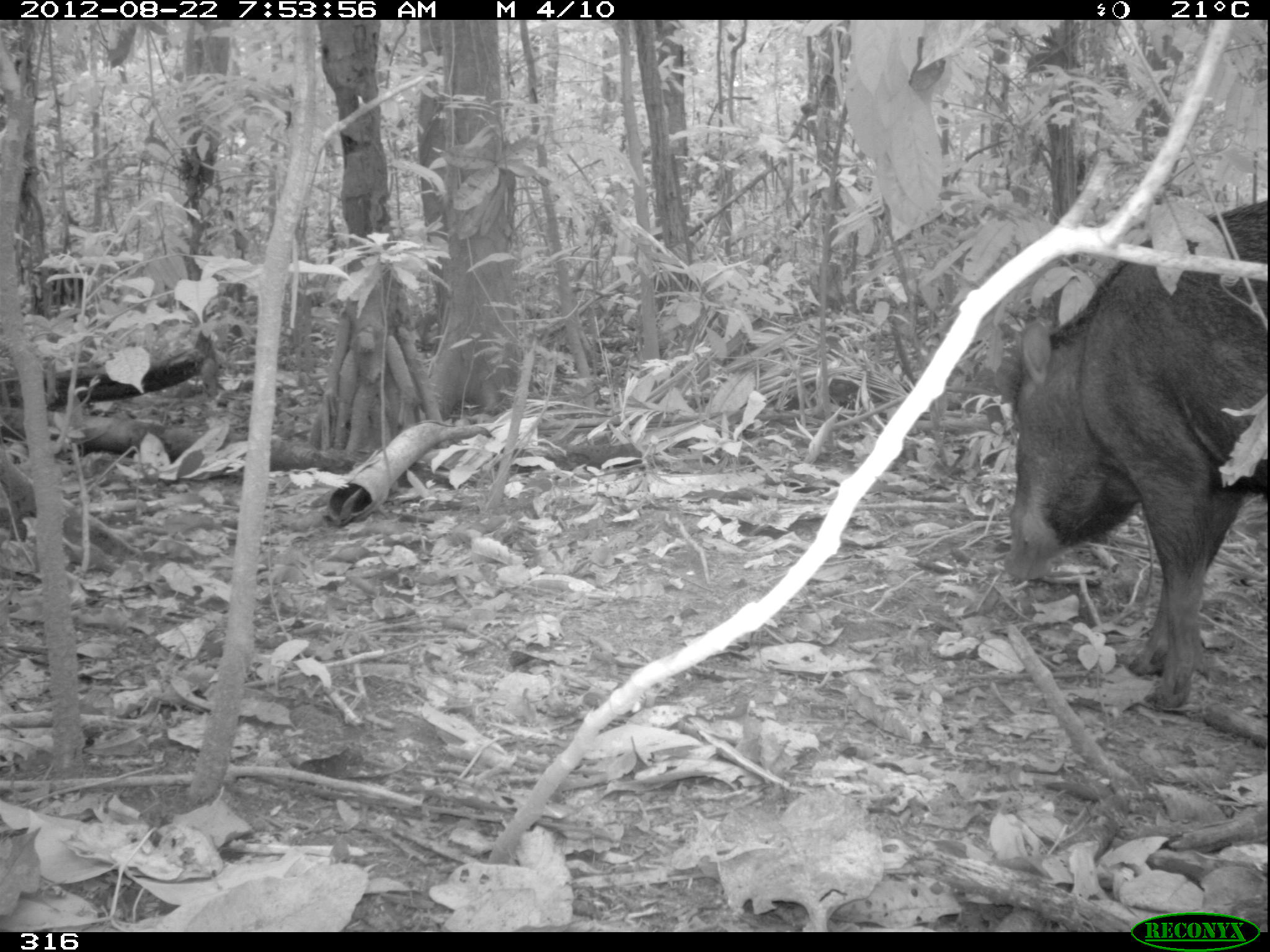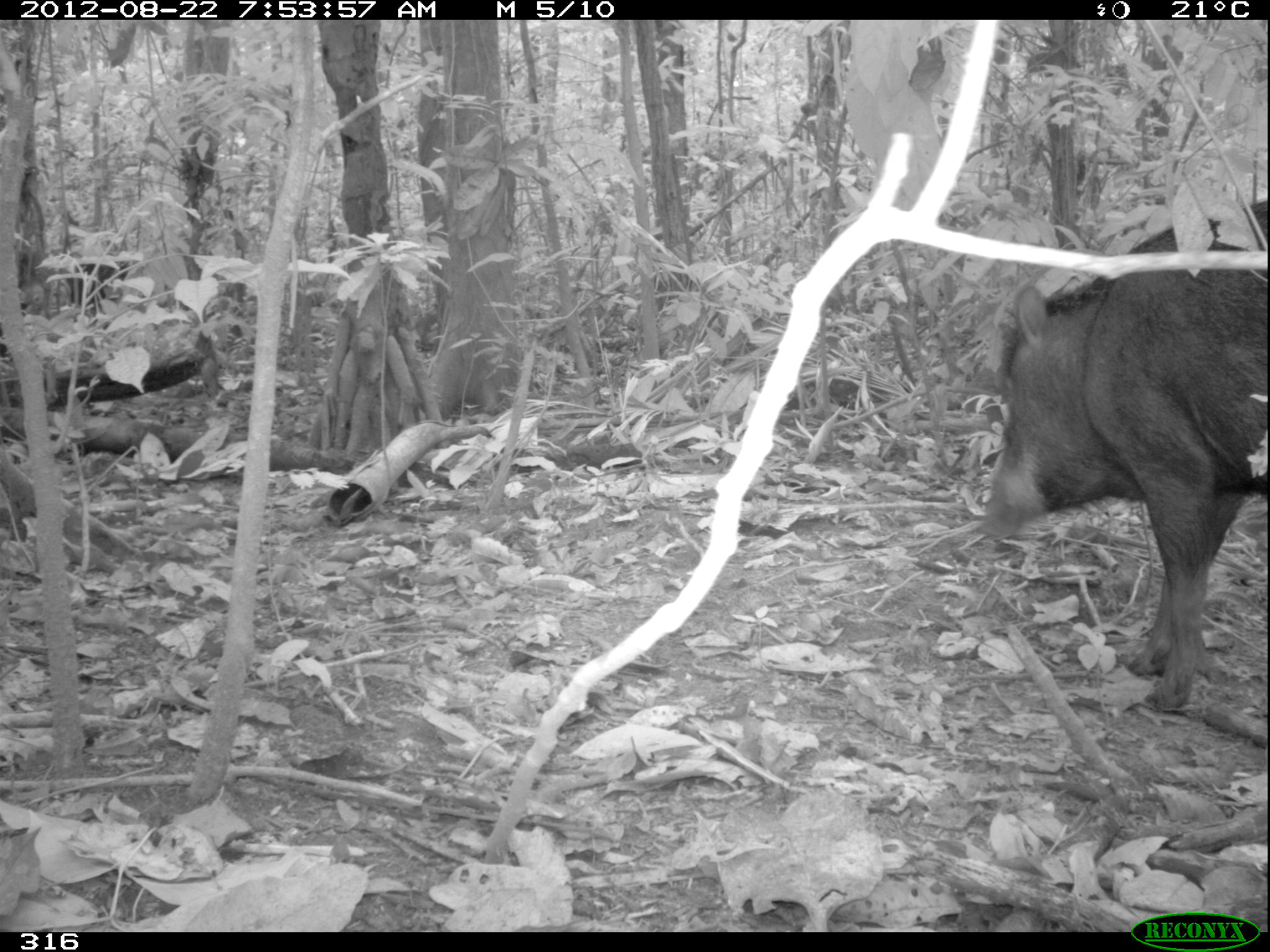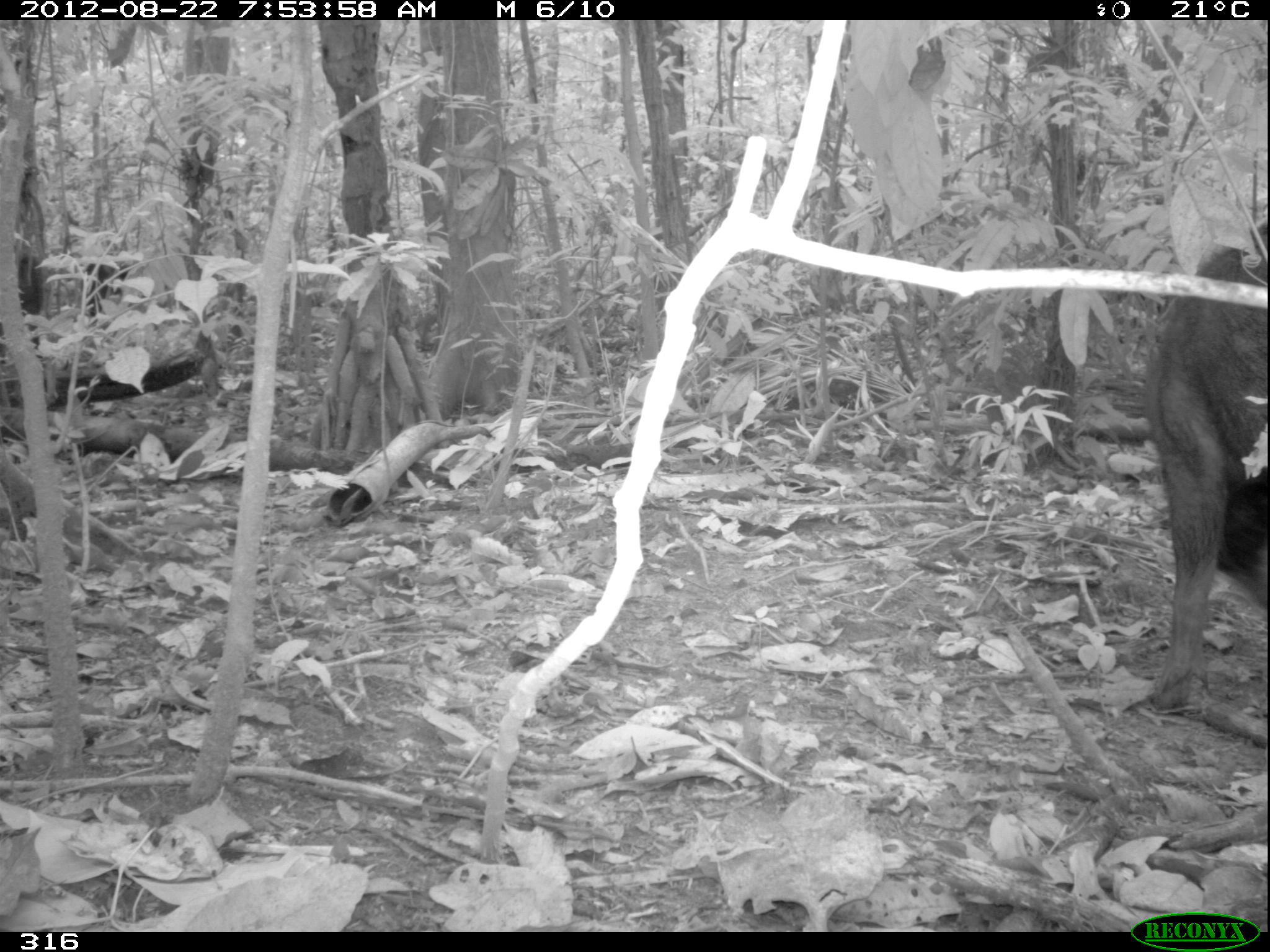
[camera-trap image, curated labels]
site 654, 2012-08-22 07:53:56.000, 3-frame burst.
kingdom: Animalia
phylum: Chordata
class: Mammalia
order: Artiodactyla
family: Tayassuidae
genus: Tayassu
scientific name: Tayassu pecari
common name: white-lipped peccary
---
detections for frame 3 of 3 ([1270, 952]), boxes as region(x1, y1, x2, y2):
tayassu pecari: region(1148, 224, 1267, 712); region(16, 255, 49, 349); region(81, 262, 130, 317)